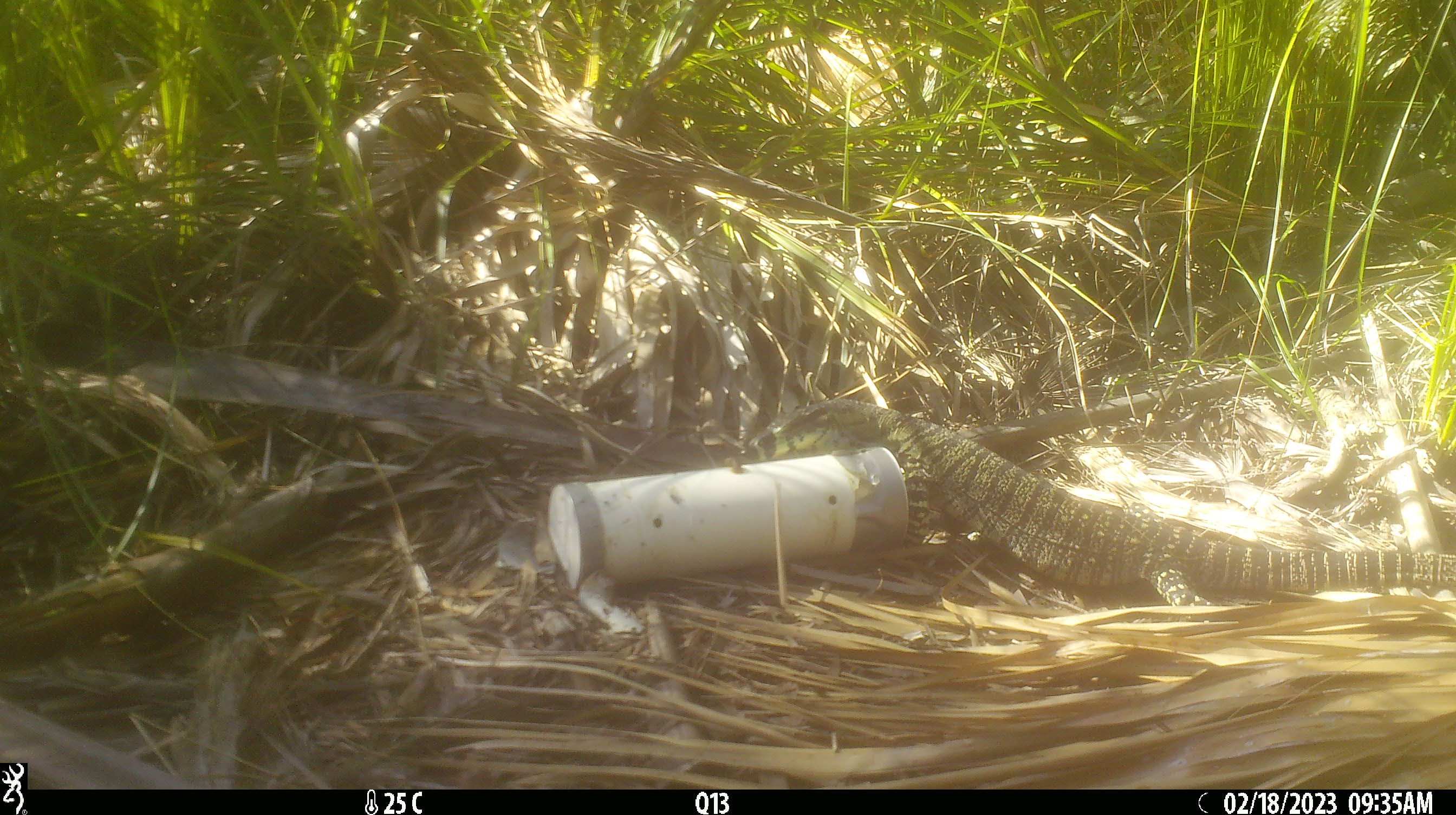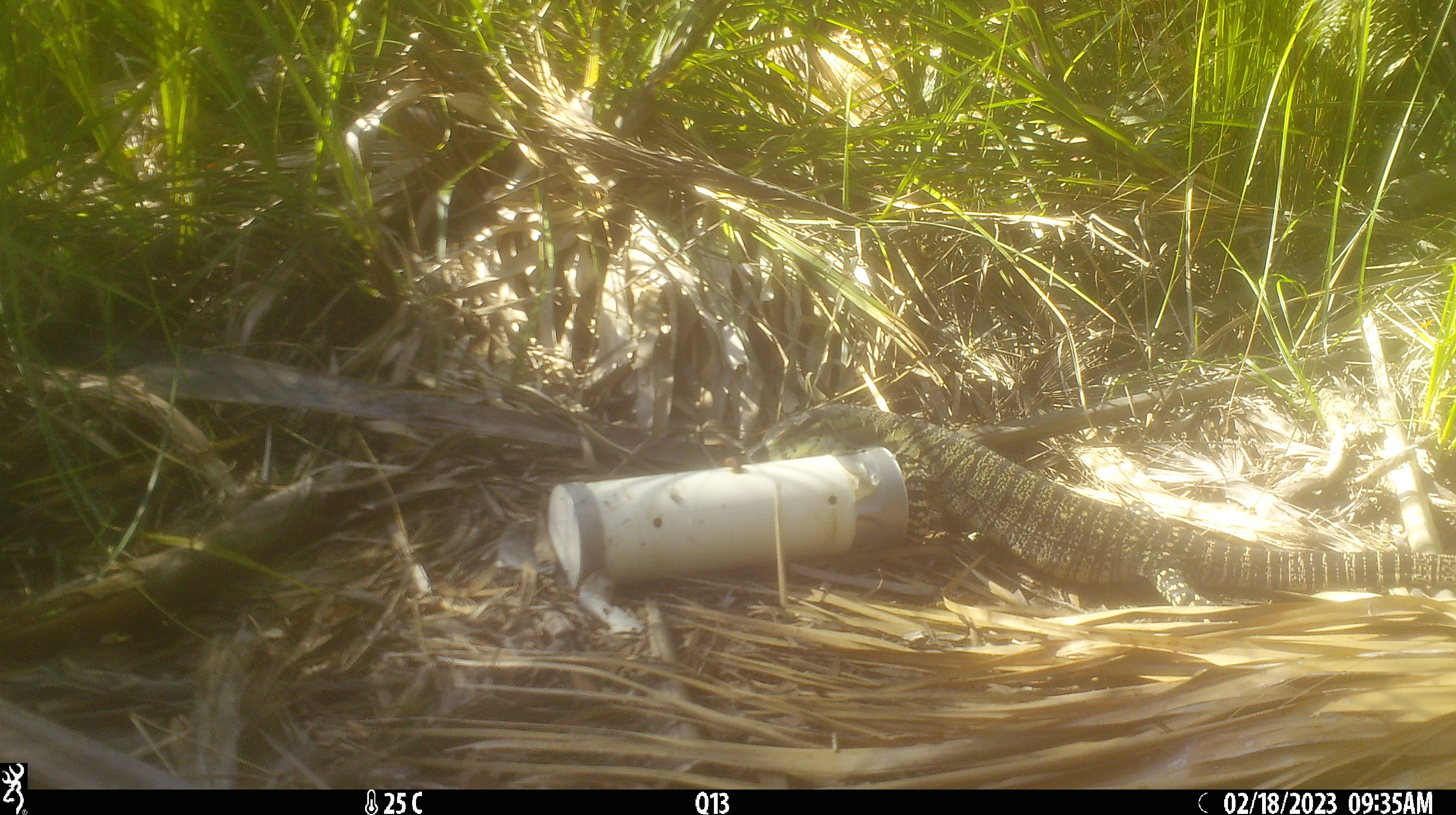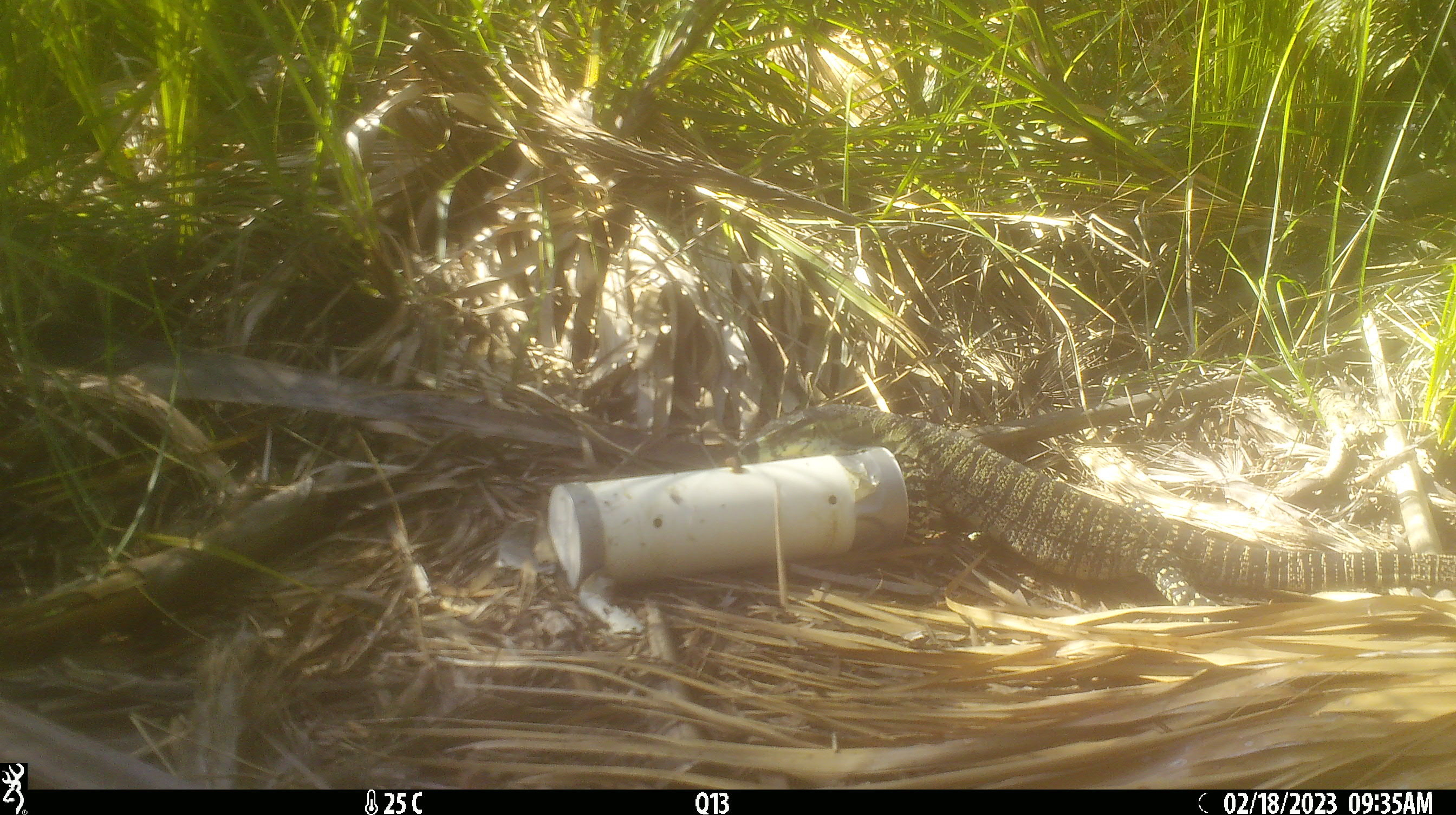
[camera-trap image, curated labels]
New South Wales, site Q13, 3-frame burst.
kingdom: Animalia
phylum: Chordata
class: Reptilia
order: Squamata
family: Varanidae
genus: Varanus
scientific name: Varanus varius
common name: lace monitor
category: goanna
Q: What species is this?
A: Goanna (lace monitor) (Varanus varius).